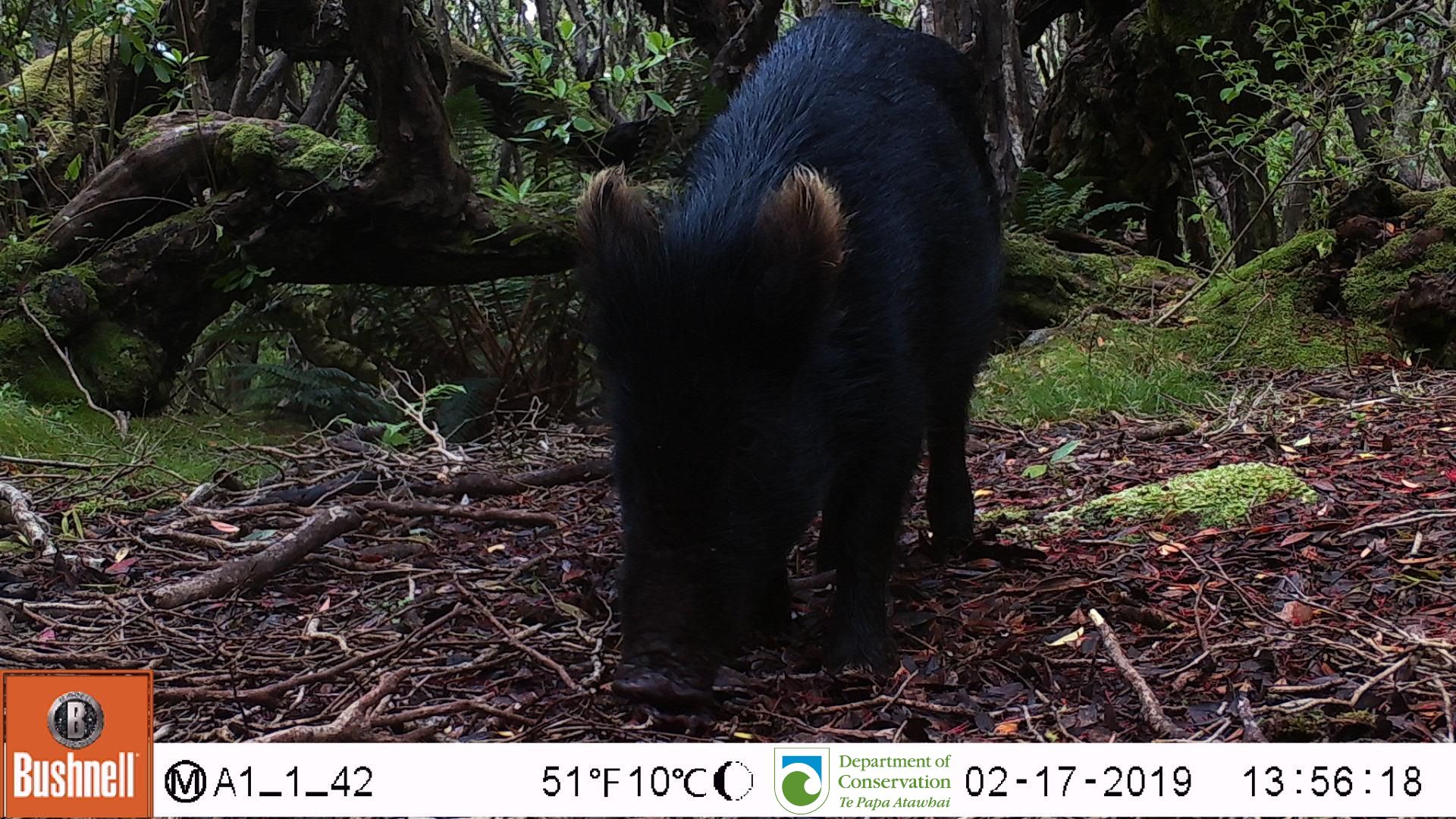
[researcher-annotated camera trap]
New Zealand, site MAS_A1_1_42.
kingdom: Animalia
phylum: Chordata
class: Mammalia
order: Artiodactyla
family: Suidae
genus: Sus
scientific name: Sus scrofa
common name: pig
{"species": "pig (Sus scrofa)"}